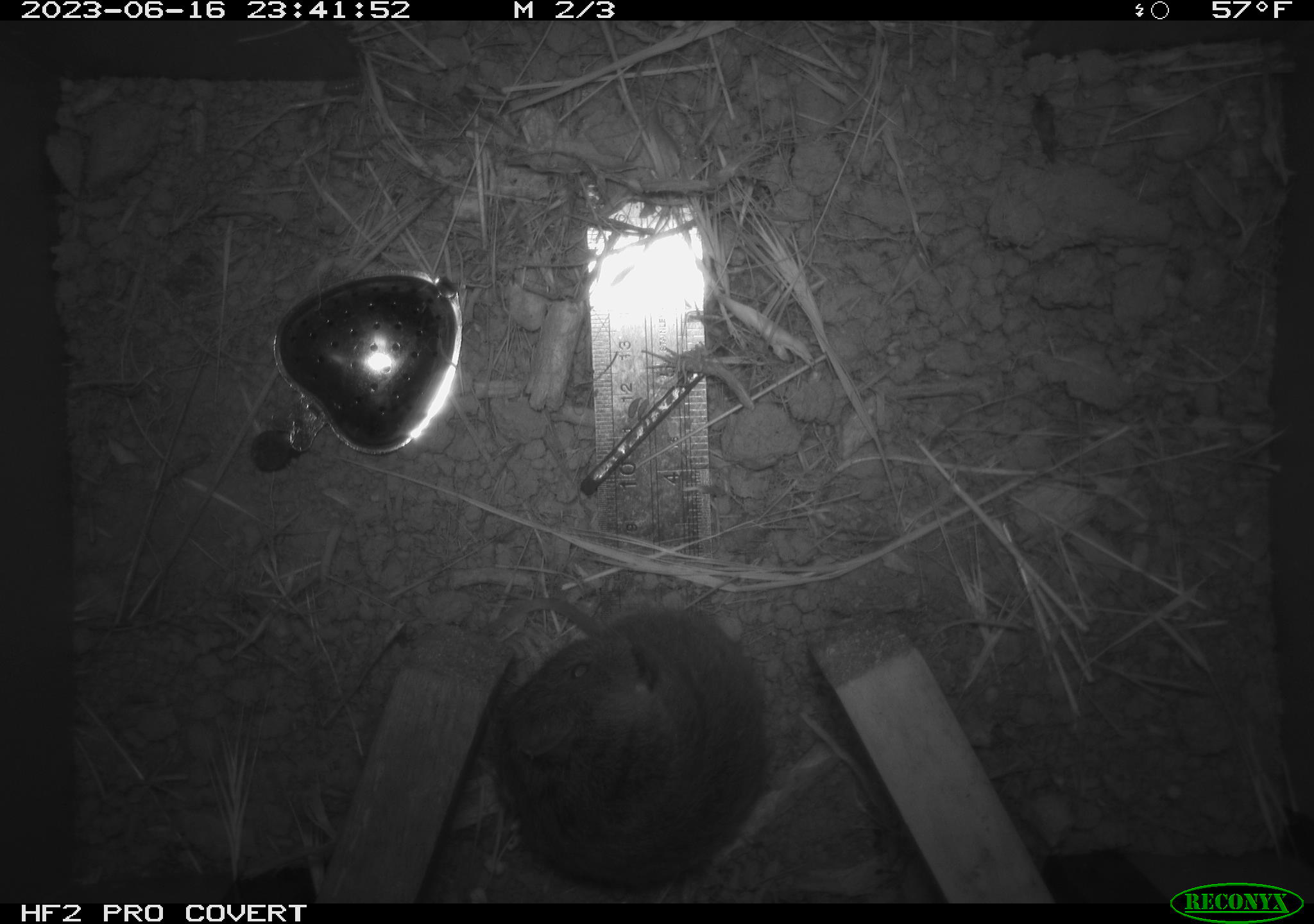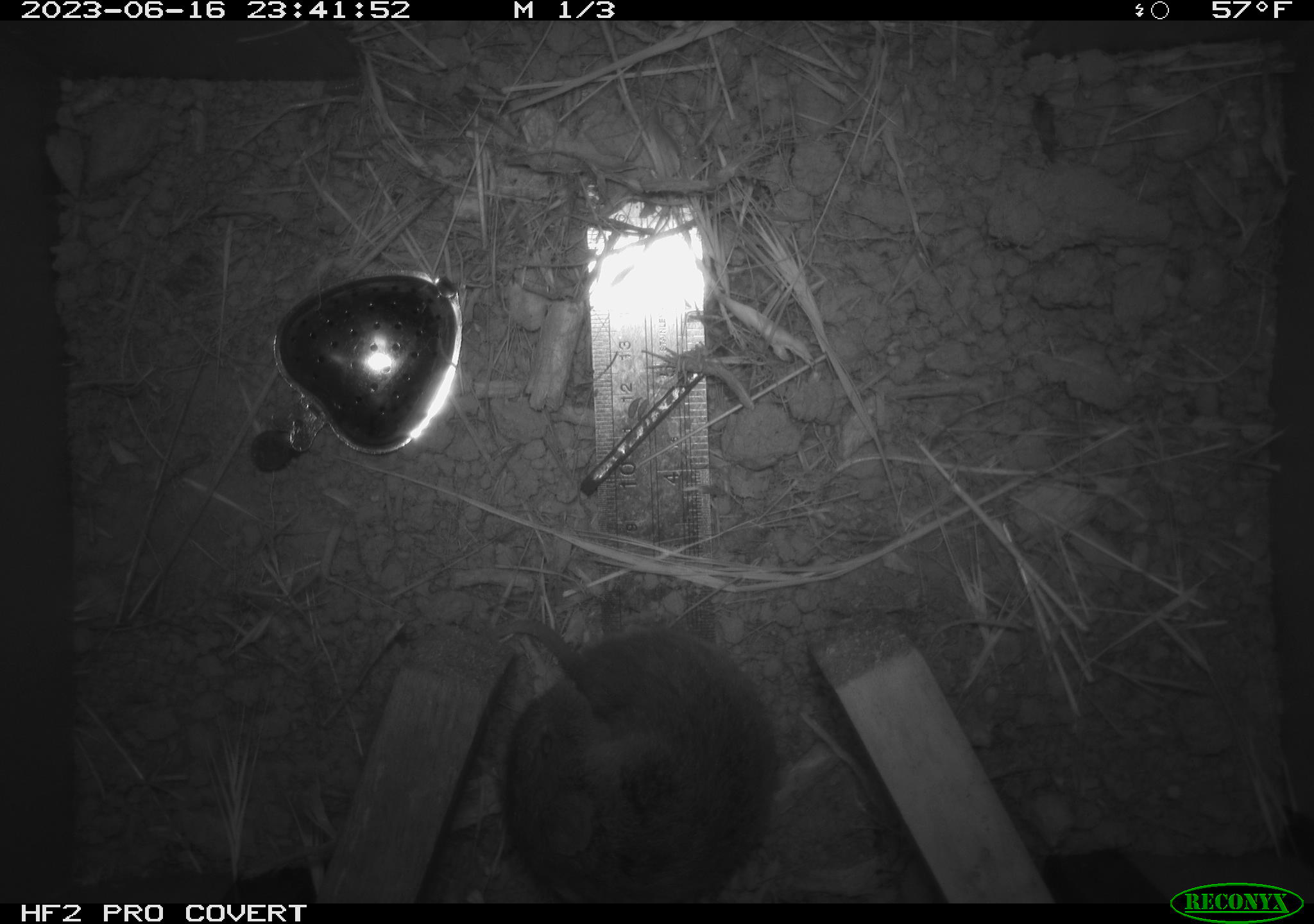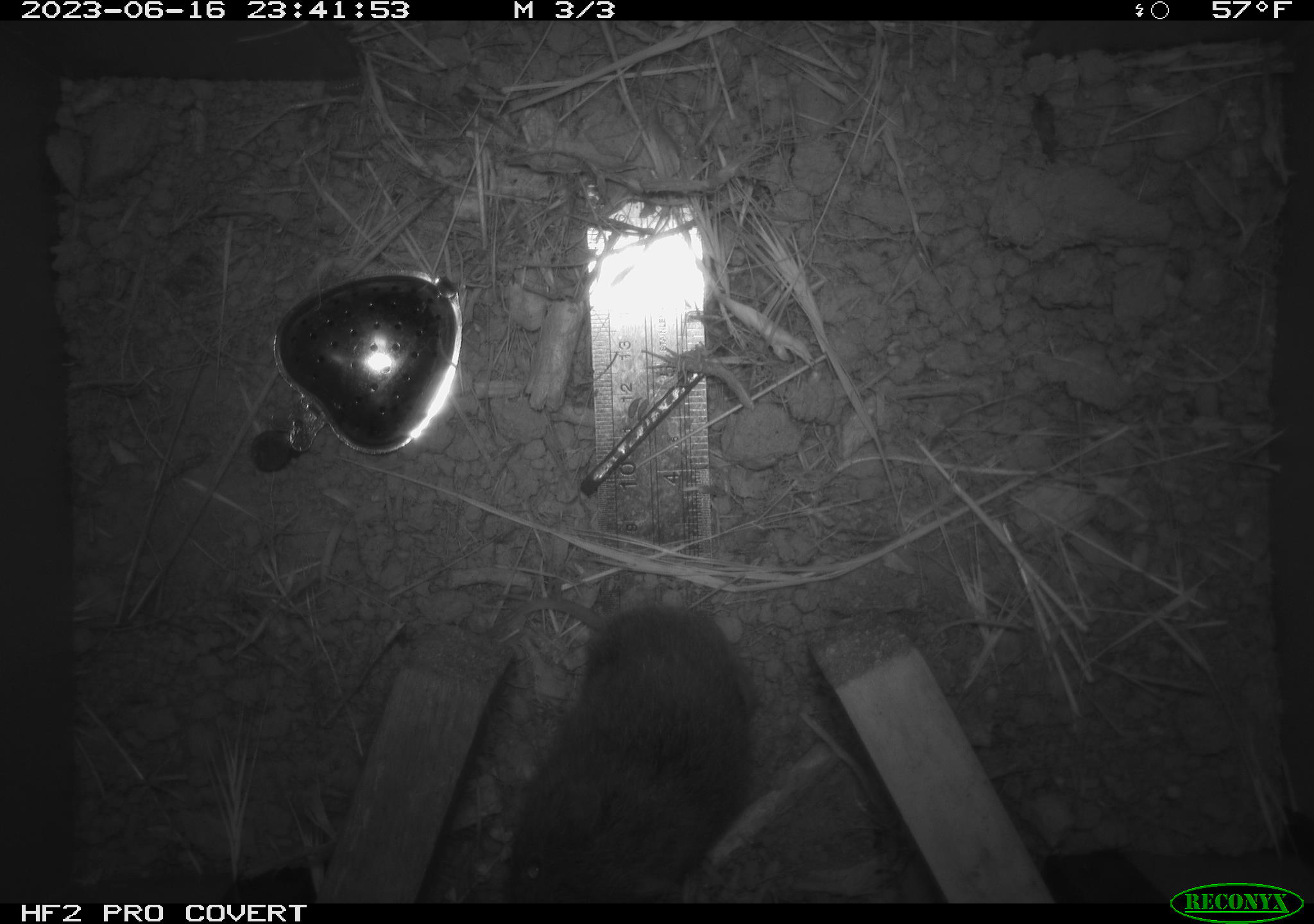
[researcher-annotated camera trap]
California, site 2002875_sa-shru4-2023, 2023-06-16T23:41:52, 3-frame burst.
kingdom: Animalia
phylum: Chordata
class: Mammalia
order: Rodentia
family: Cricetidae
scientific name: Arvicolinae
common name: voles, lemmings, and muskrats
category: arvicolinae subfamily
Arvicolinae subfamily (voles, lemmings, and muskrats) (Arvicolinae).